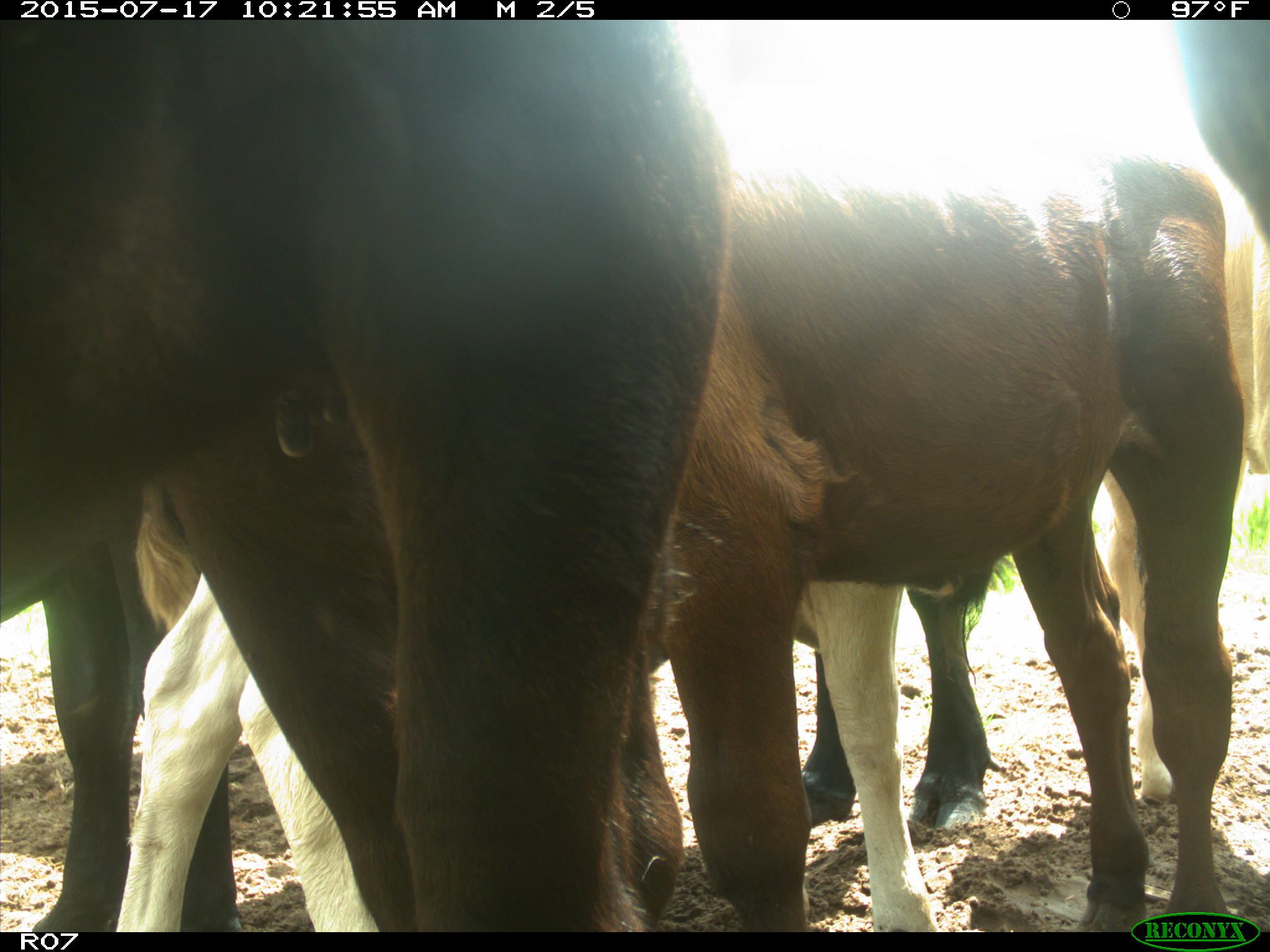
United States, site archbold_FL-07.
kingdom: Animalia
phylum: Chordata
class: Mammalia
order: Artiodactyla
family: Bovidae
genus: Bos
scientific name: Bos taurus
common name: domestic cow